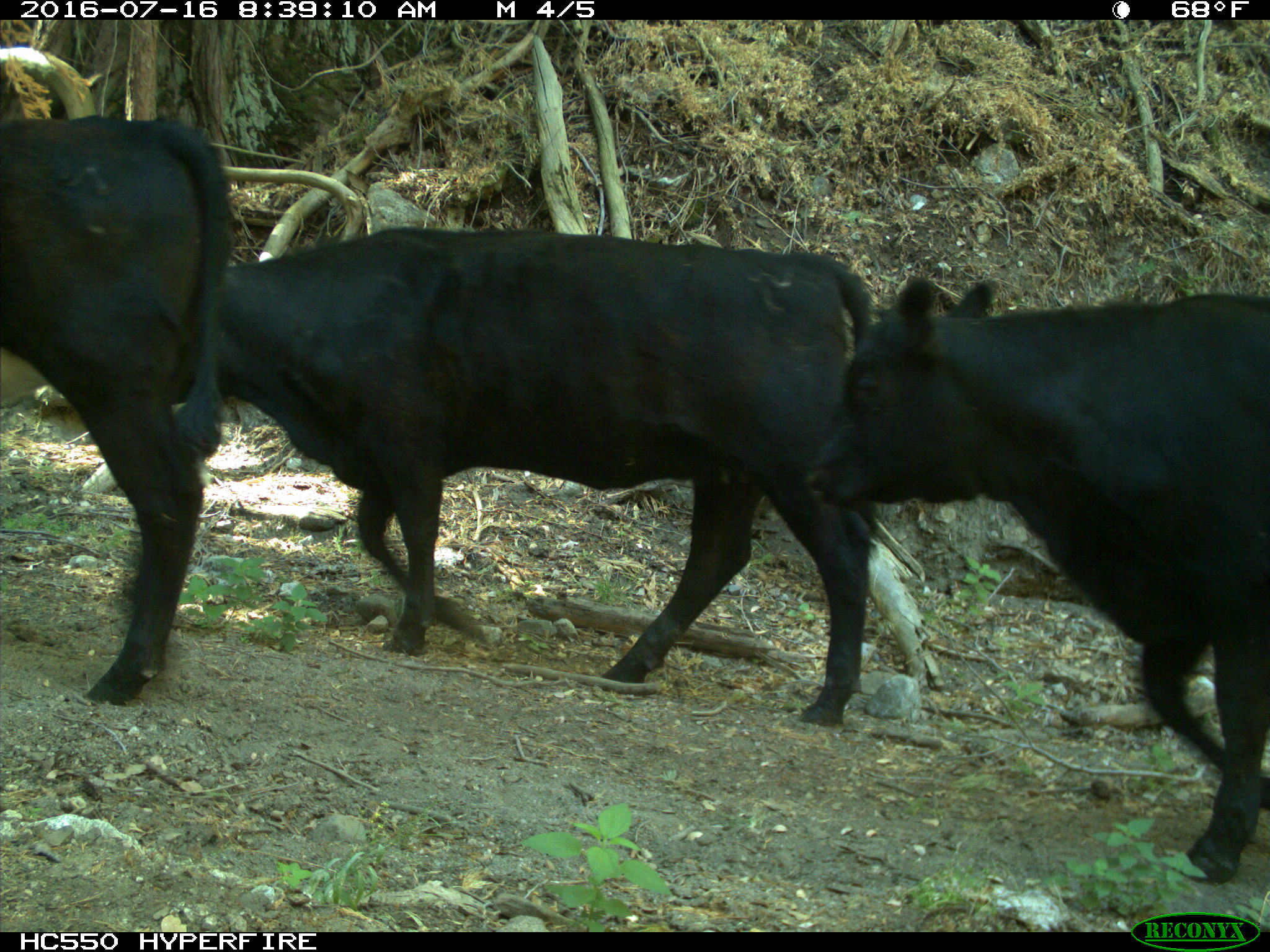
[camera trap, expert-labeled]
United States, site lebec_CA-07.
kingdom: Animalia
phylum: Chordata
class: Mammalia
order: Artiodactyla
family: Bovidae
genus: Bos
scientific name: Bos taurus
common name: domestic cow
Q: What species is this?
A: Bos taurus (domestic cow).